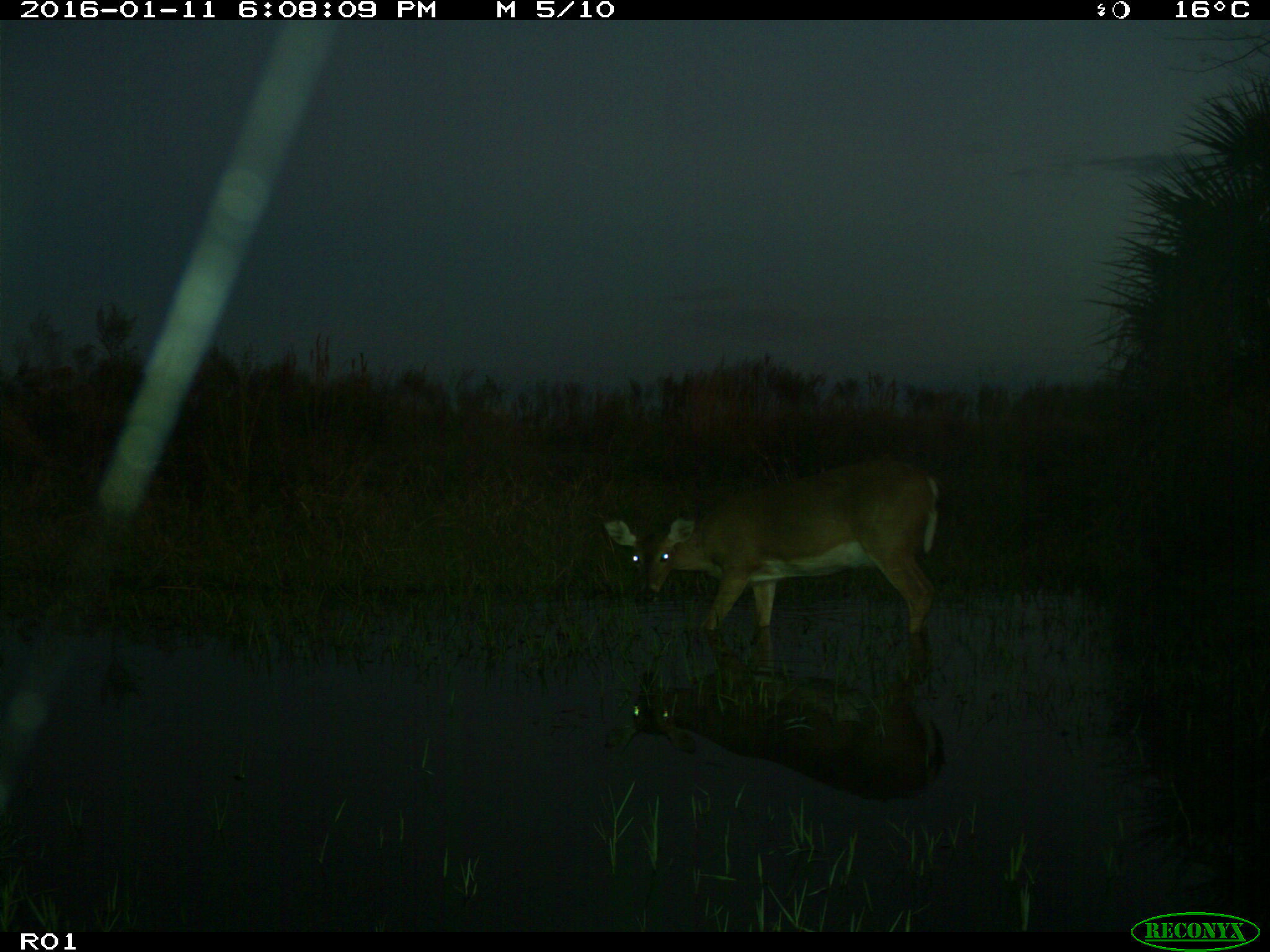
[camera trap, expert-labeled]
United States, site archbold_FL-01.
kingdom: Animalia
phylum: Chordata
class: Mammalia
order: Artiodactyla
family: Cervidae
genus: Odocoileus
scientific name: Odocoileus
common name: deer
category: unidentified deer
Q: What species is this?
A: Unidentified deer (deer) (Odocoileus).